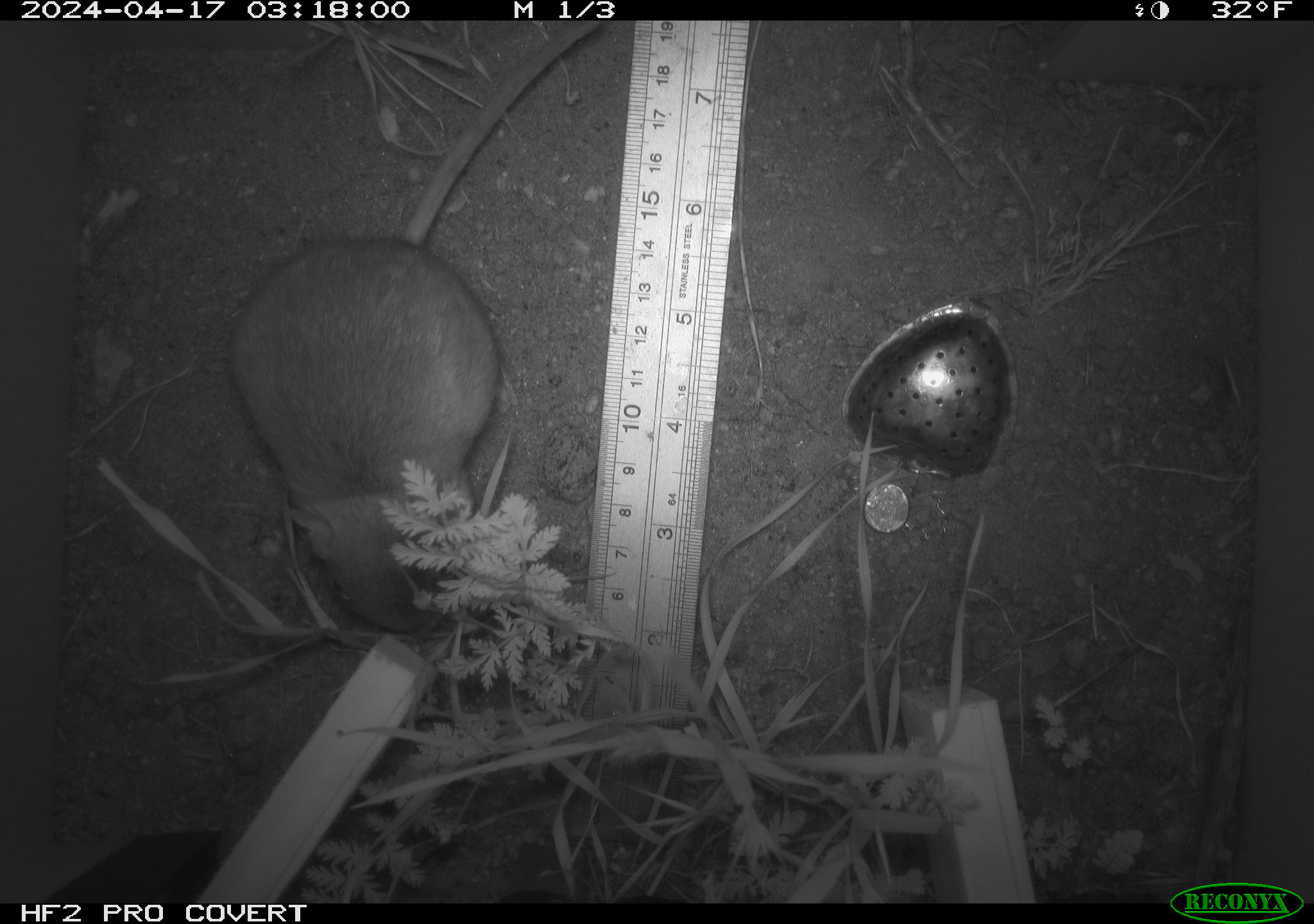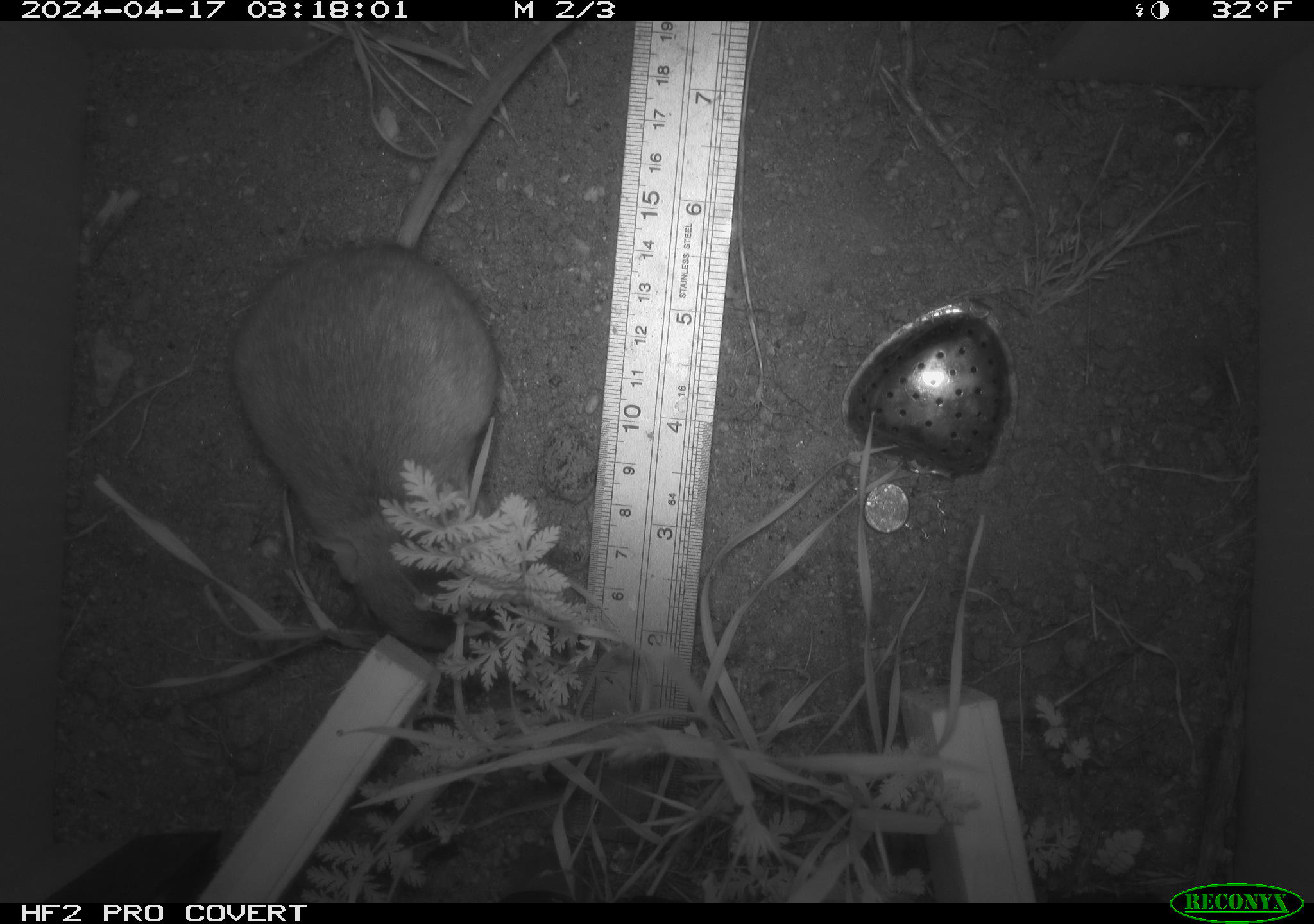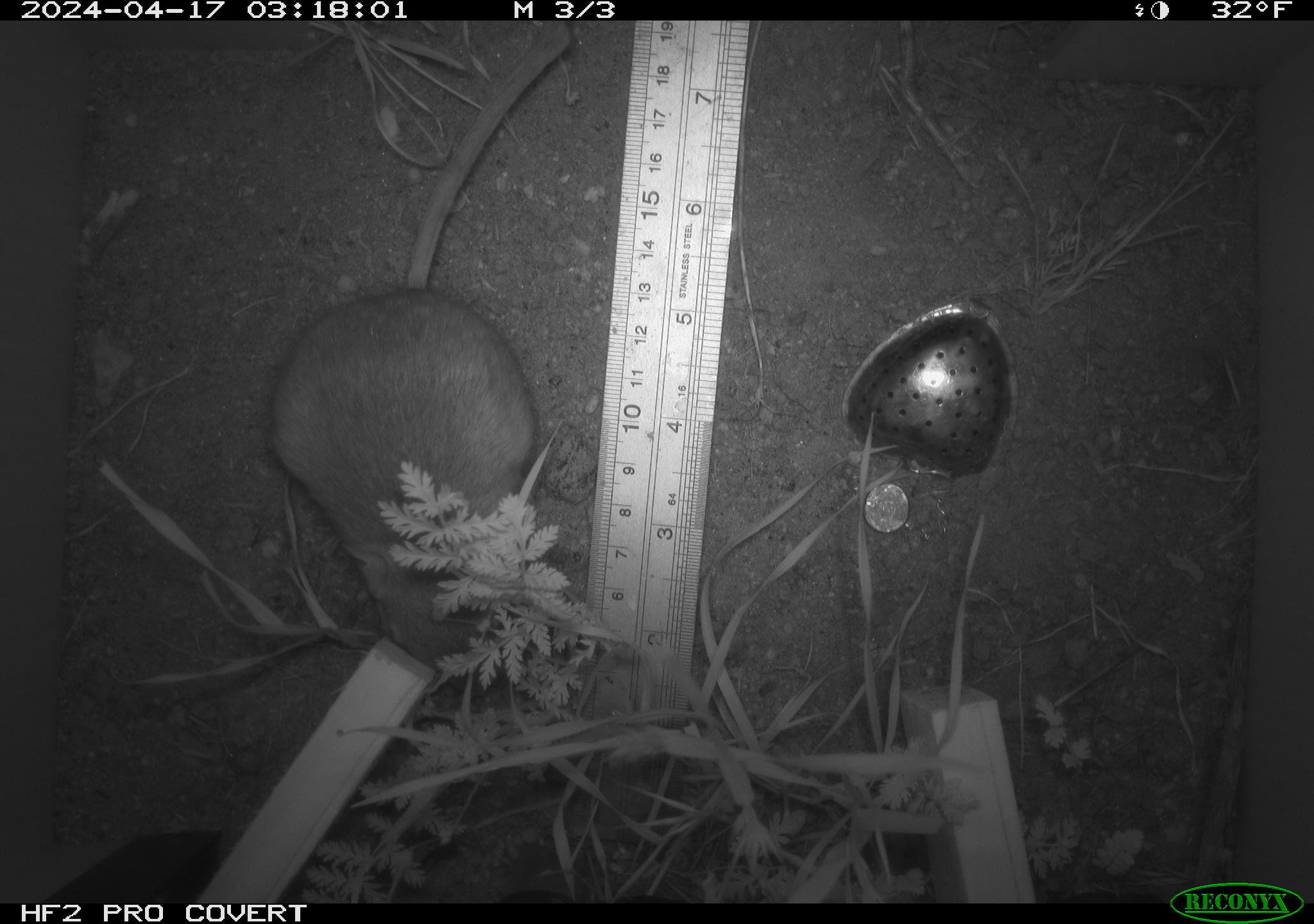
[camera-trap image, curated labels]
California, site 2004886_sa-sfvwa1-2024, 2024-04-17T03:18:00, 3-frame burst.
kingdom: Animalia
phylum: Chordata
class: Mammalia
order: Rodentia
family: Heteromyidae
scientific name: Heteromyidae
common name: kangaroo rats and pocket mice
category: heteromyidae family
Heteromyidae family (kangaroo rats and pocket mice) (Heteromyidae).